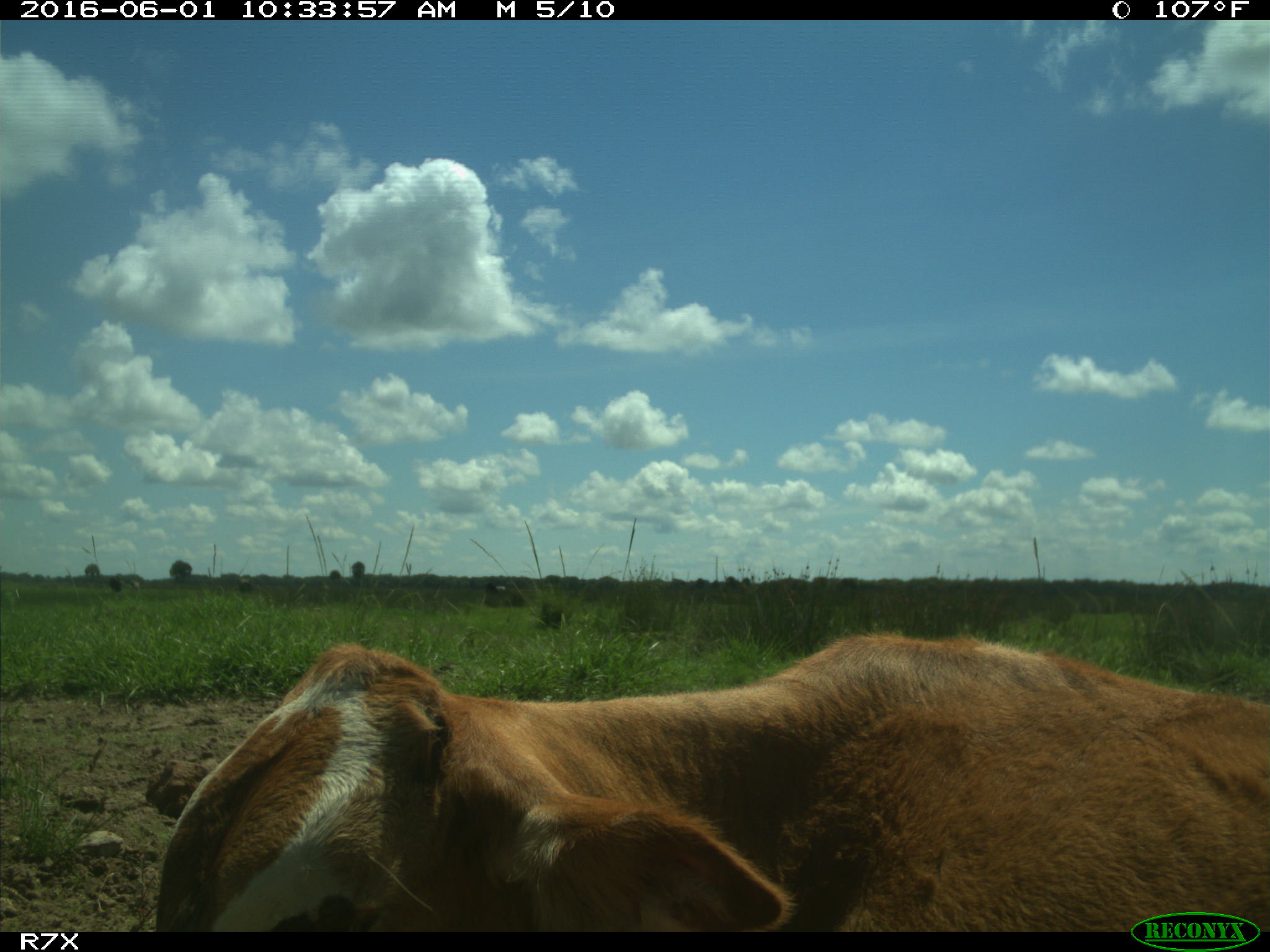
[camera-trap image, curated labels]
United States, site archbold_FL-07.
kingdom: Animalia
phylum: Chordata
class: Mammalia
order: Artiodactyla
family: Bovidae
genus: Bos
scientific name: Bos taurus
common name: domestic cow